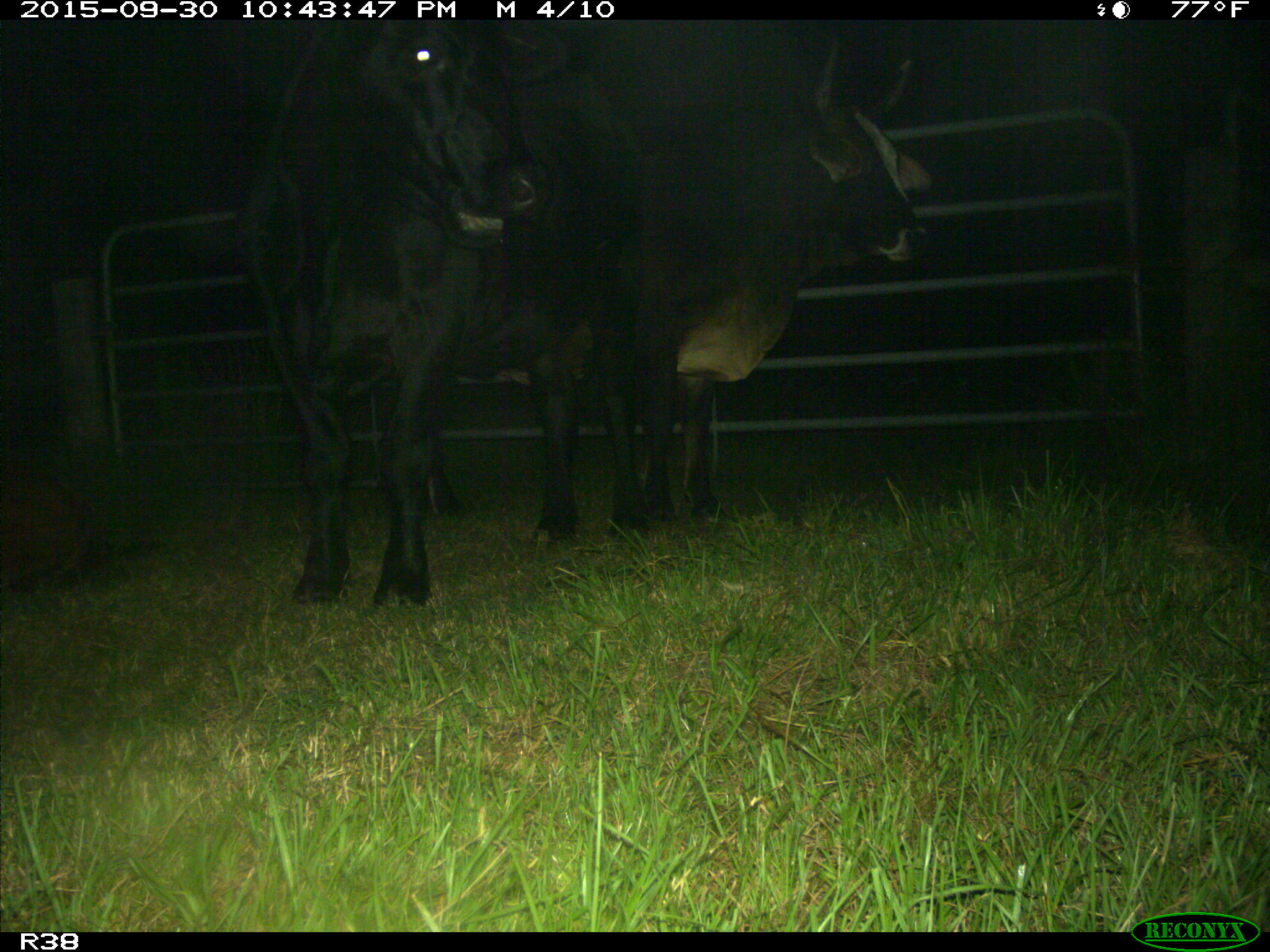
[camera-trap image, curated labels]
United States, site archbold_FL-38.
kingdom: Animalia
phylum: Chordata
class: Mammalia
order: Artiodactyla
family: Bovidae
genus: Bos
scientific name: Bos taurus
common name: domestic cow